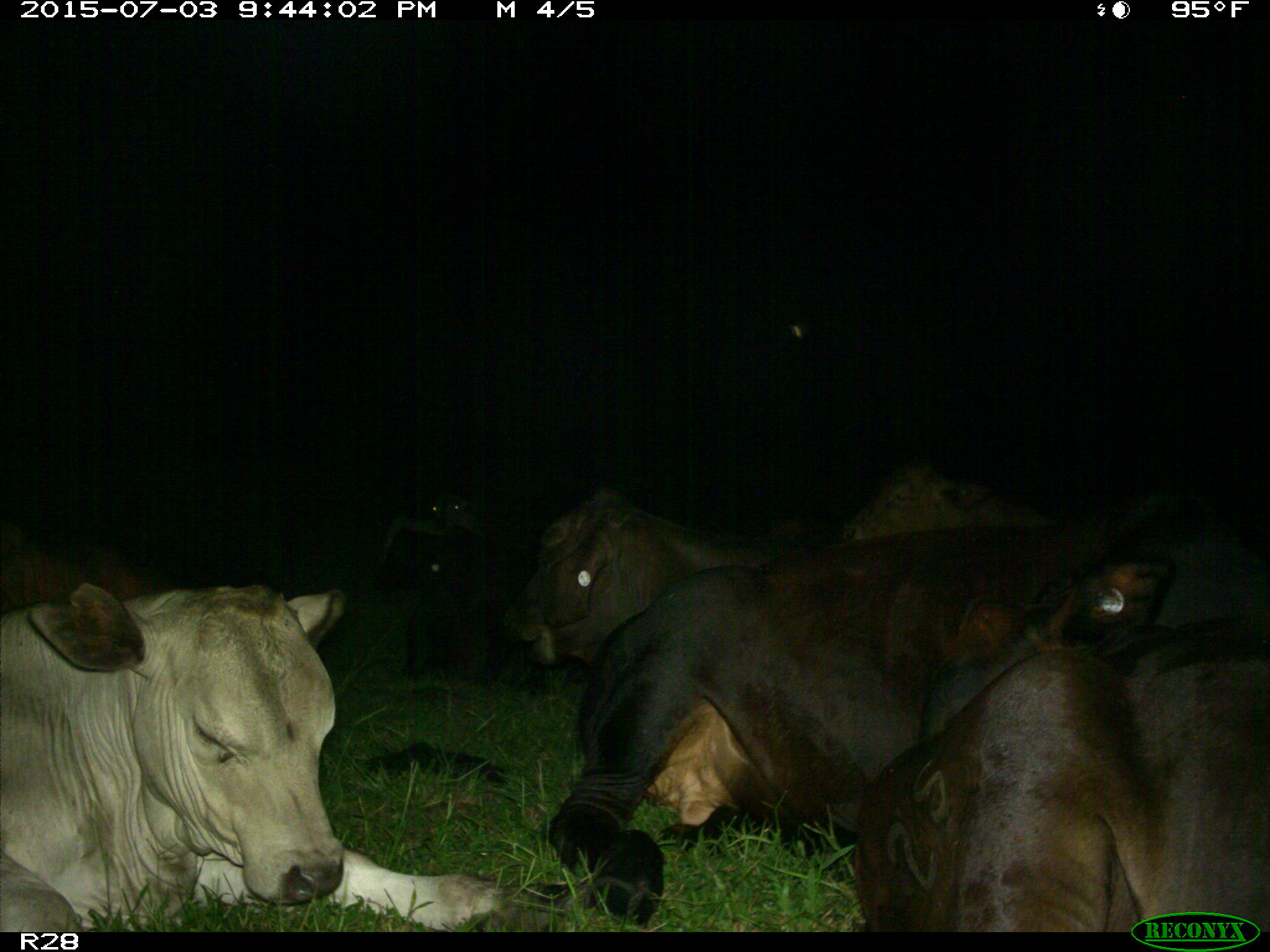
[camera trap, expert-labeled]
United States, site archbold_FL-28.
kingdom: Animalia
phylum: Chordata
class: Mammalia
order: Artiodactyla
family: Bovidae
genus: Bos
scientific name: Bos taurus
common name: domestic cow